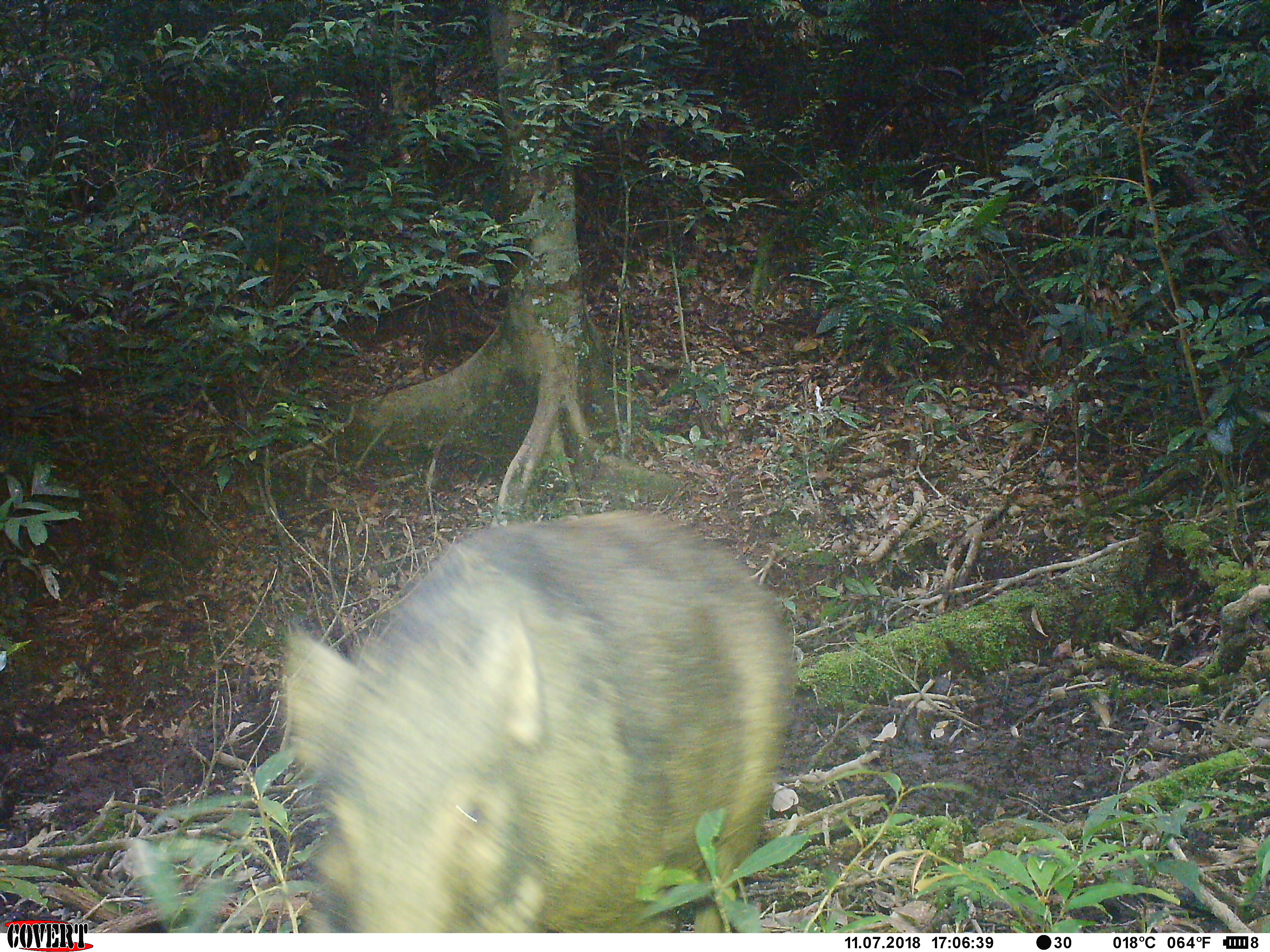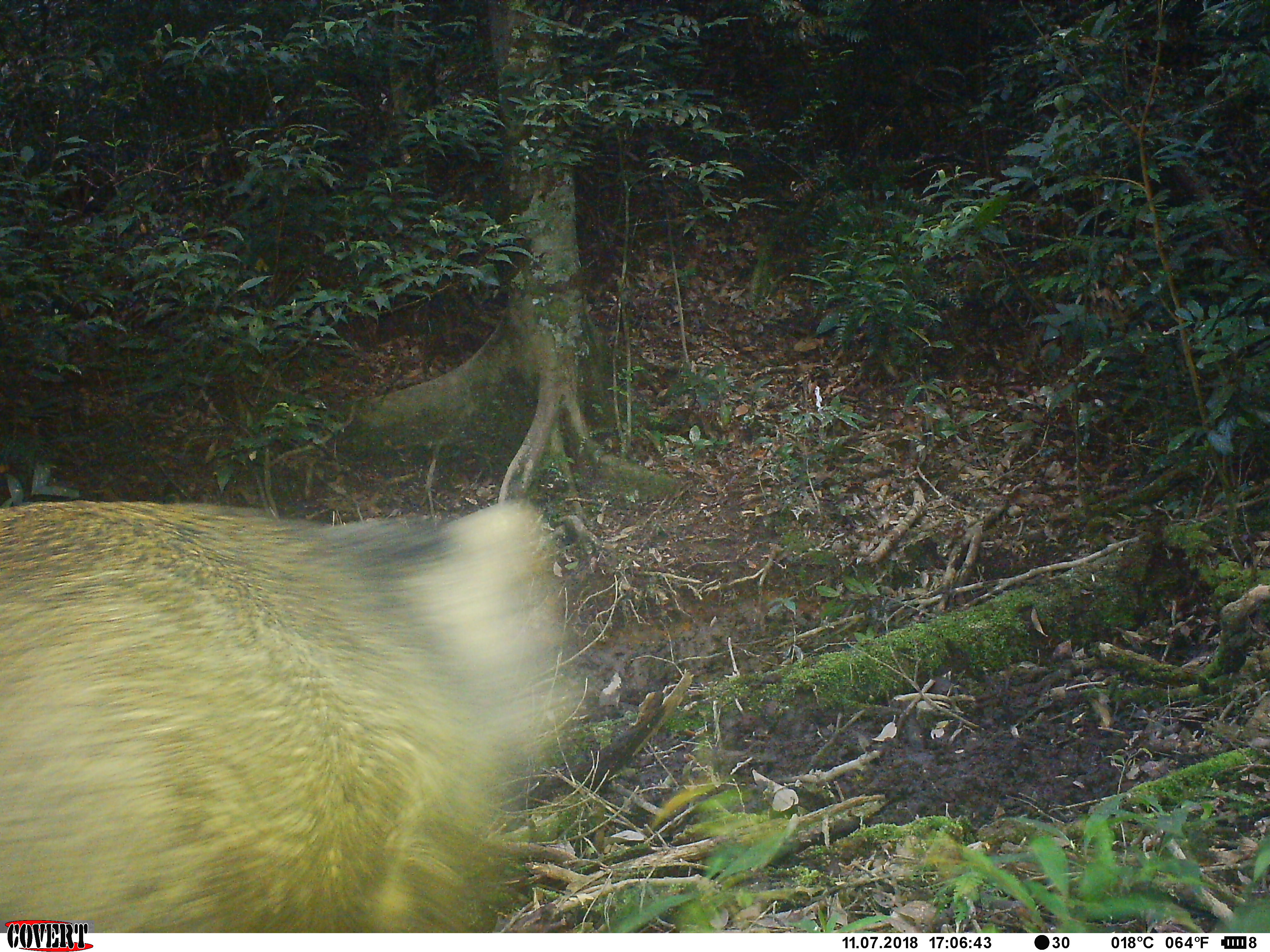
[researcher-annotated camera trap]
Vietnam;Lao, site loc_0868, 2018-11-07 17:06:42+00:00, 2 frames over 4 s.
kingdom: Animalia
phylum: Chordata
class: Mammalia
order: Artiodactyla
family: Suidae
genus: Sus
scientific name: Sus scrofa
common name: eurasian wild pig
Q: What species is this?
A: Eurasian wild pig (Sus scrofa).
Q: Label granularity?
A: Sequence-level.